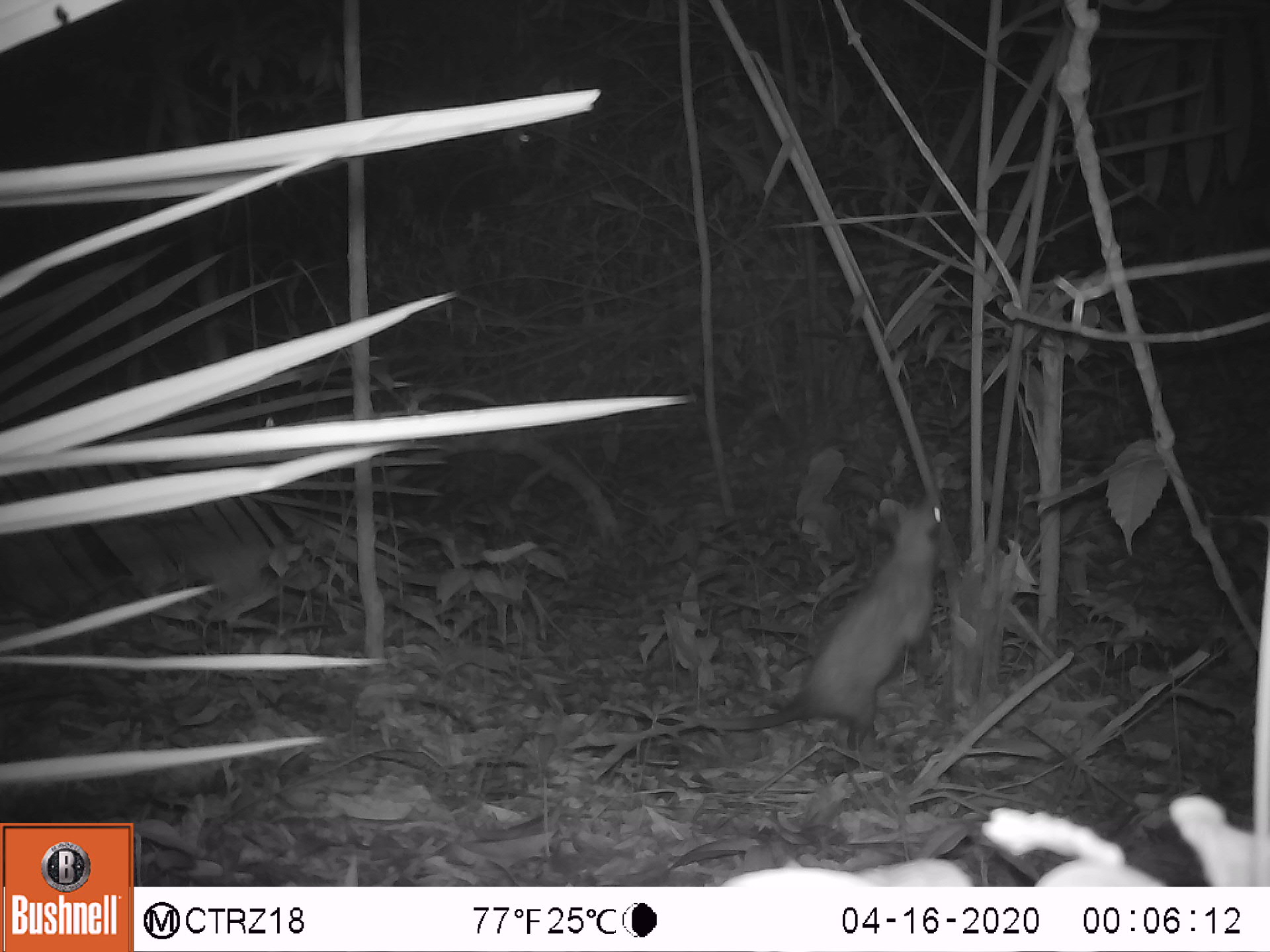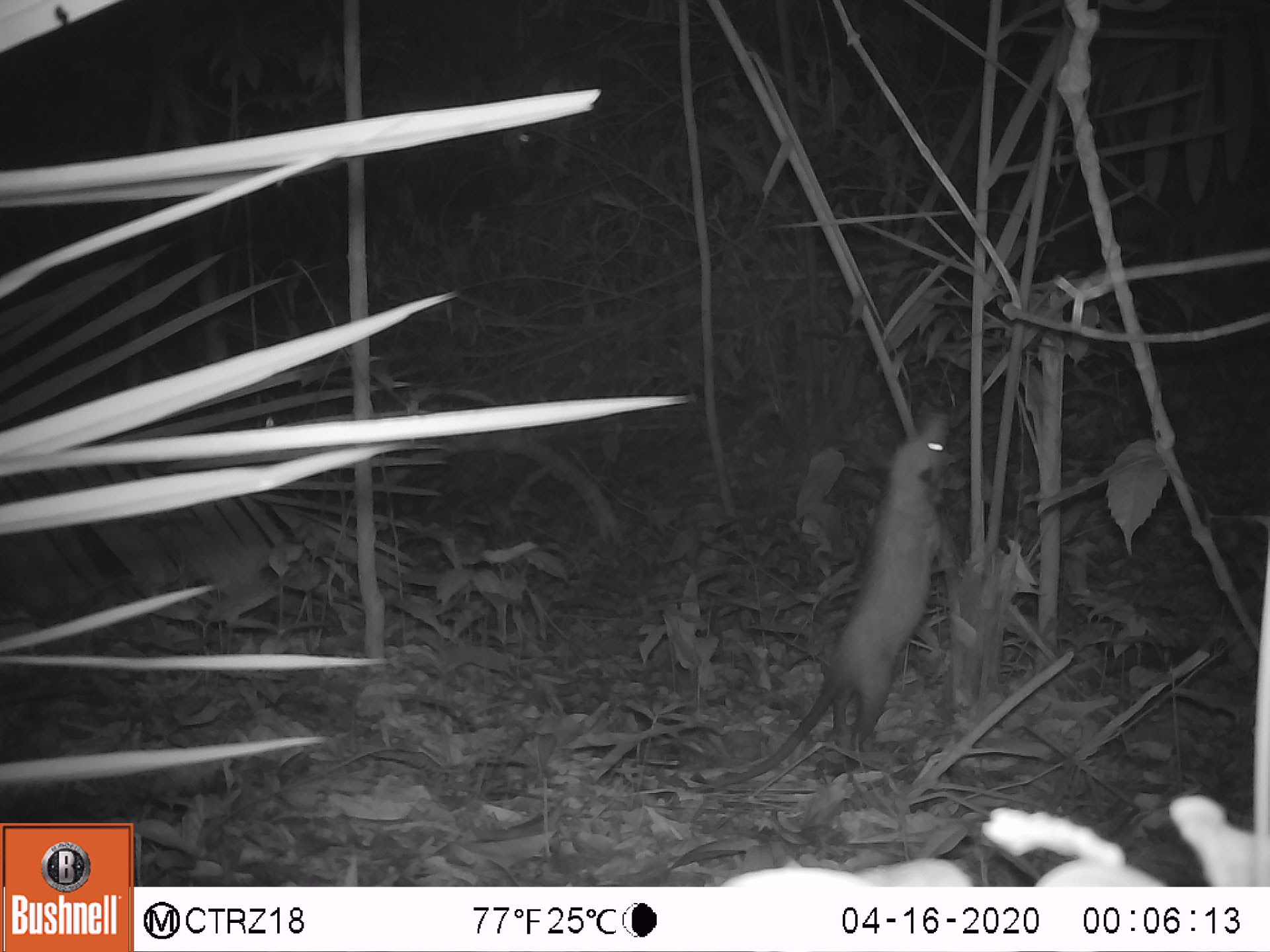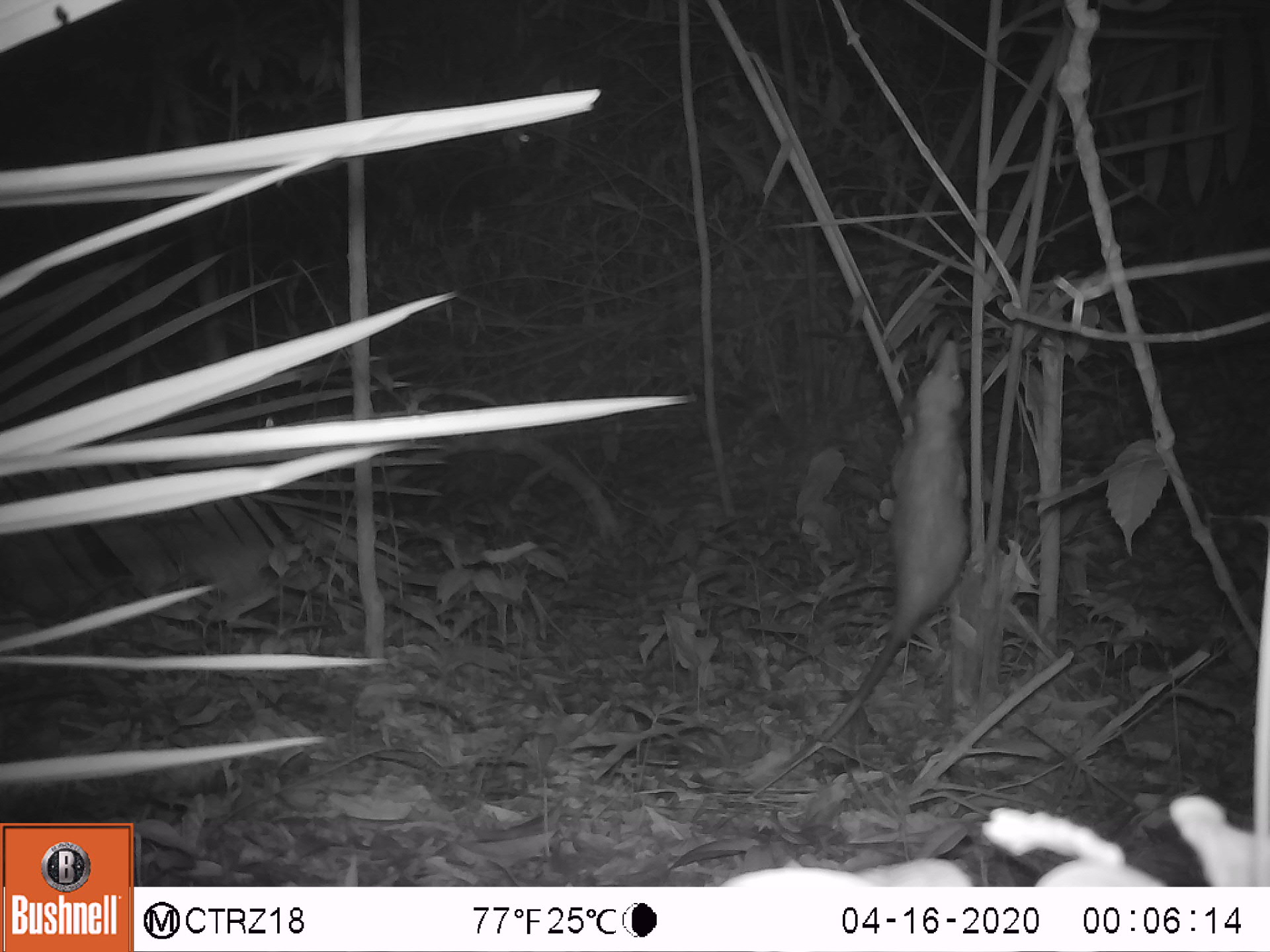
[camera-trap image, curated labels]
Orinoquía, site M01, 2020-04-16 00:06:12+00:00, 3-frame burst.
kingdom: Animalia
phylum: Chordata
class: Mammalia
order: Didelphimorphia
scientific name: Didelphimorphia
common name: possum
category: unknown possum